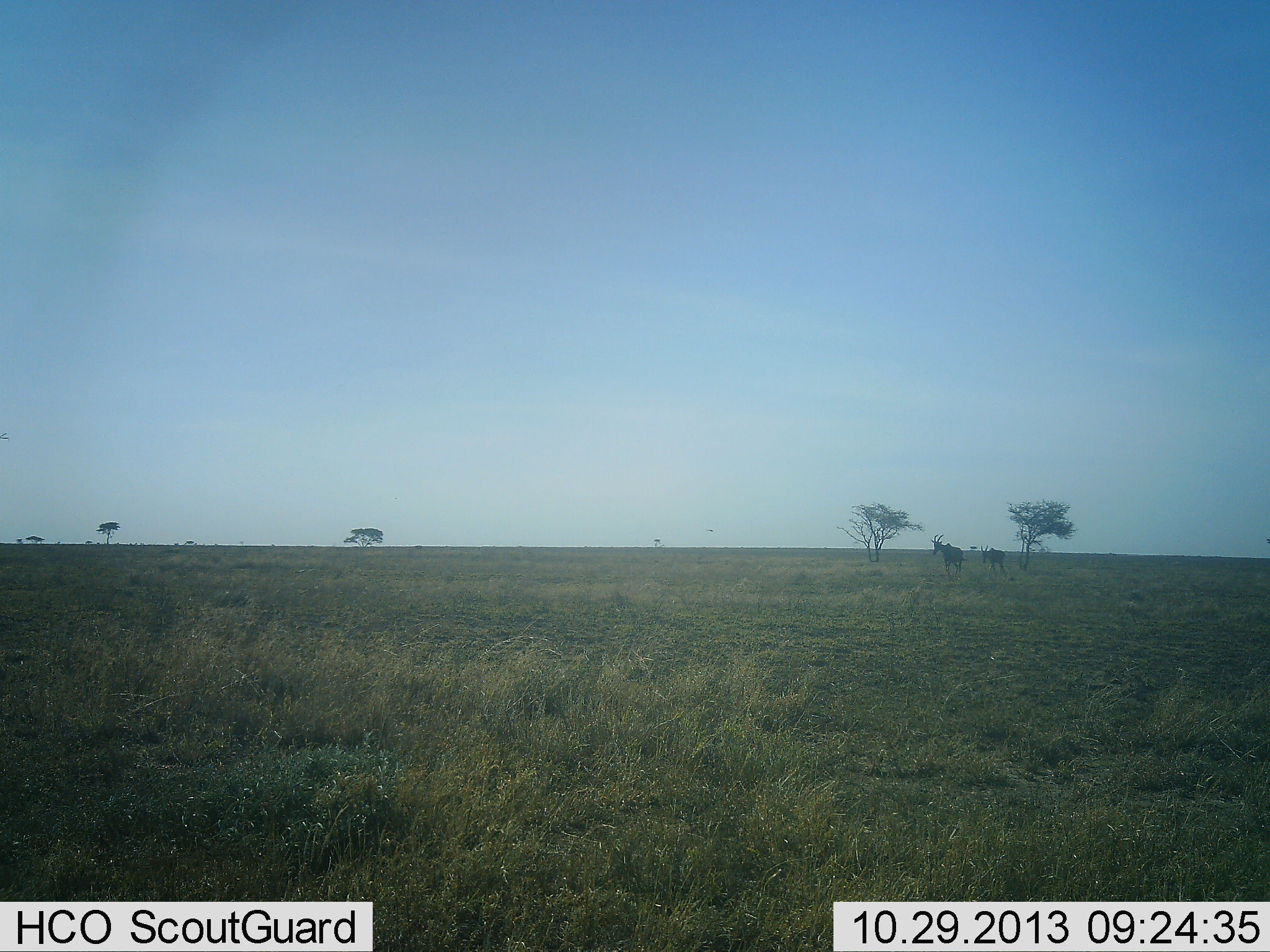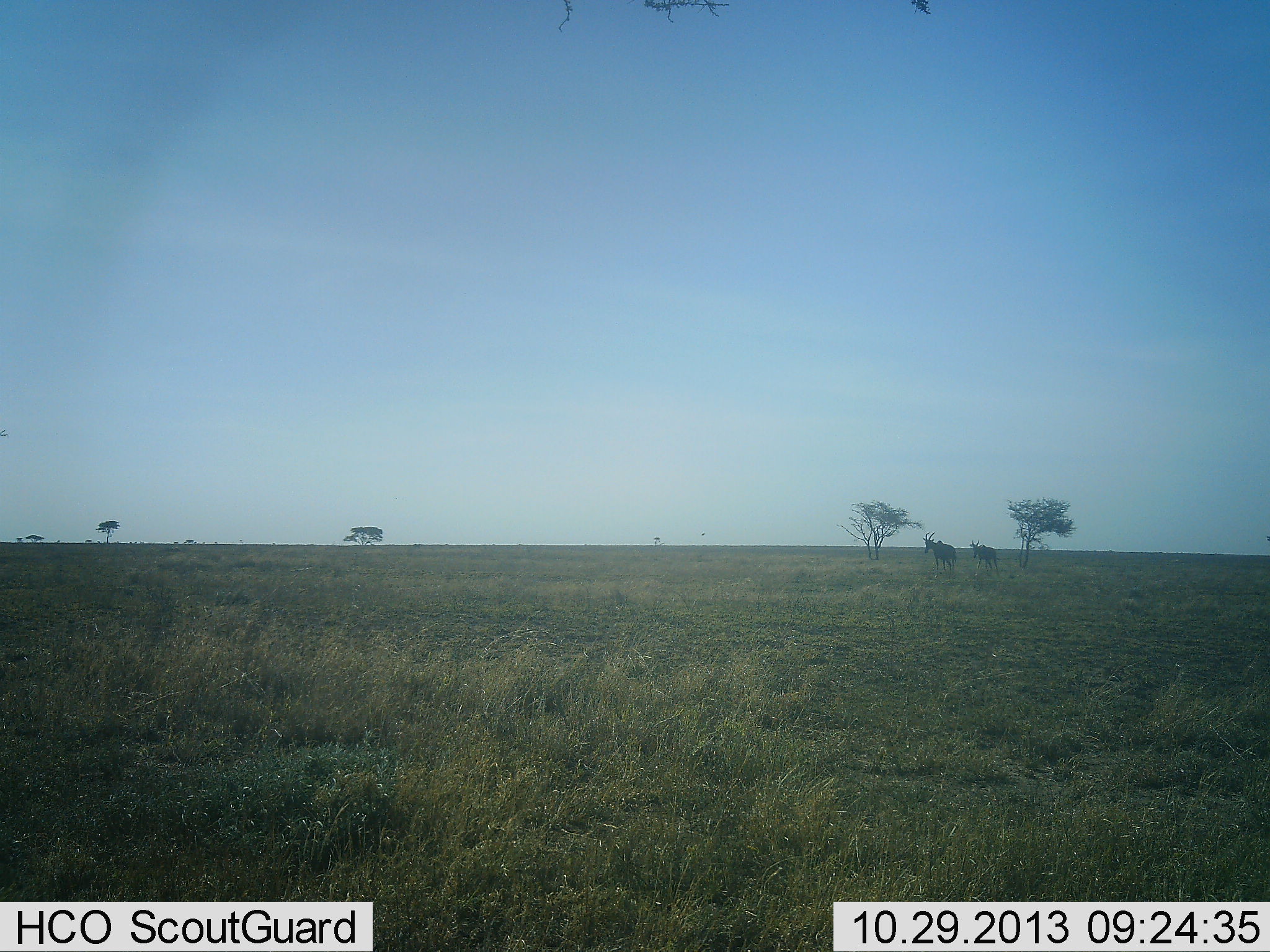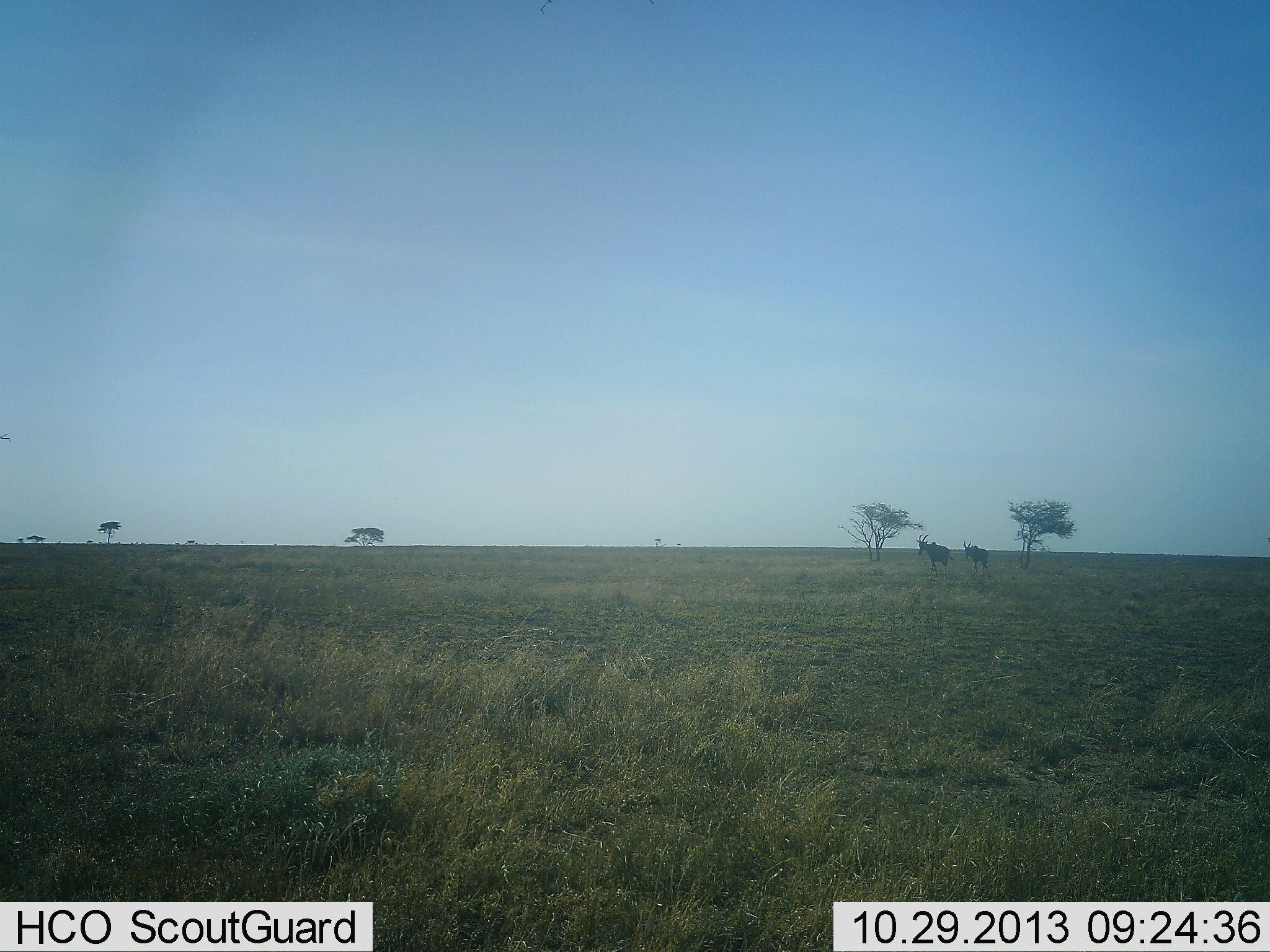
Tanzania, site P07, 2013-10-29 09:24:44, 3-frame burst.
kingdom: Animalia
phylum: Chordata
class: Mammalia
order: Artiodactyla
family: Bovidae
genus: Alcelaphus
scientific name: Alcelaphus buselaphus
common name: hartebeest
Hartebeest (Alcelaphus buselaphus), count 2. Behavior (volunteer vote fractions): standing 0%, resting 0%, moving 100%, interacting 0%. Young present (vote fraction): 11%. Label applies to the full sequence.